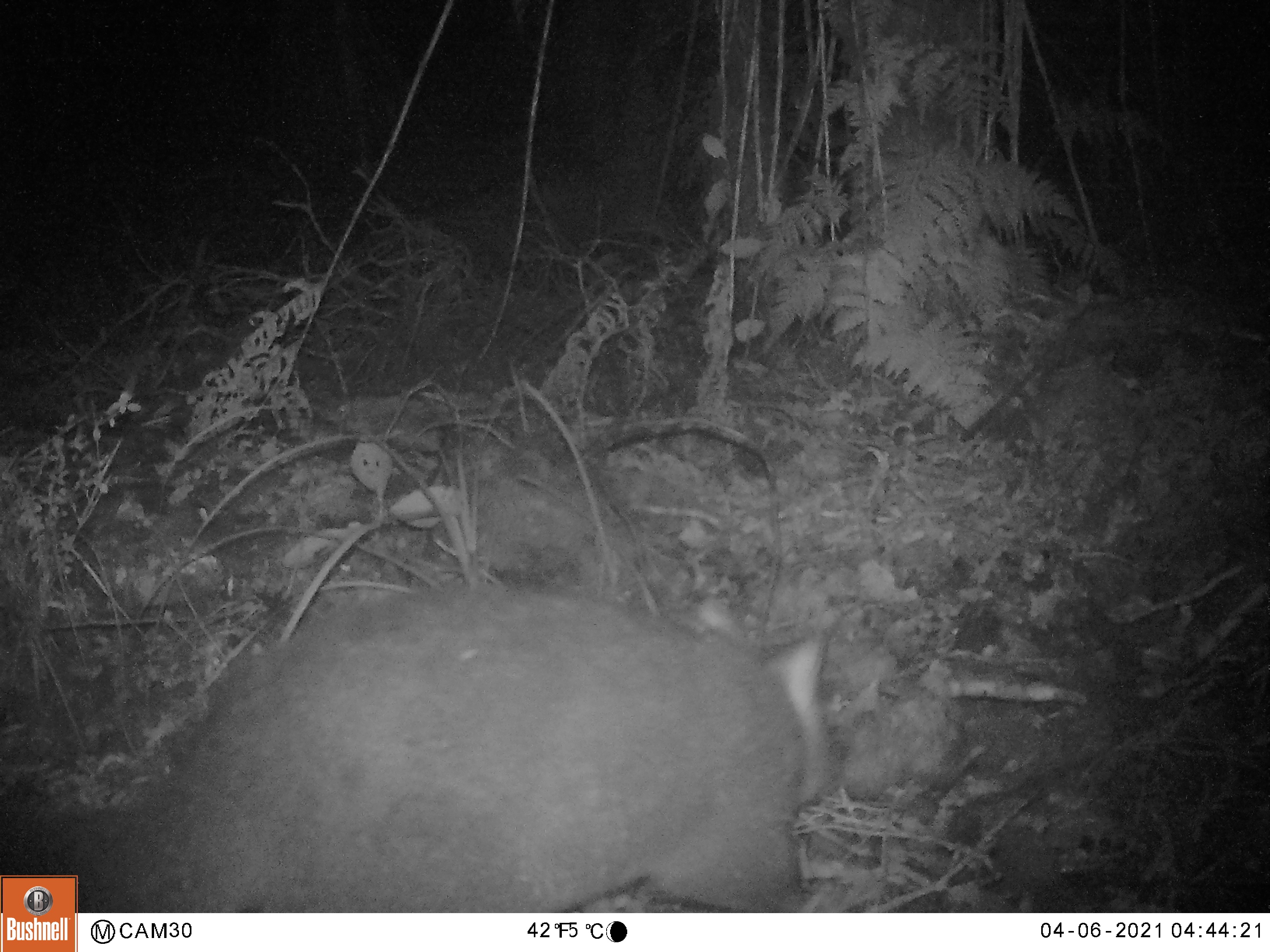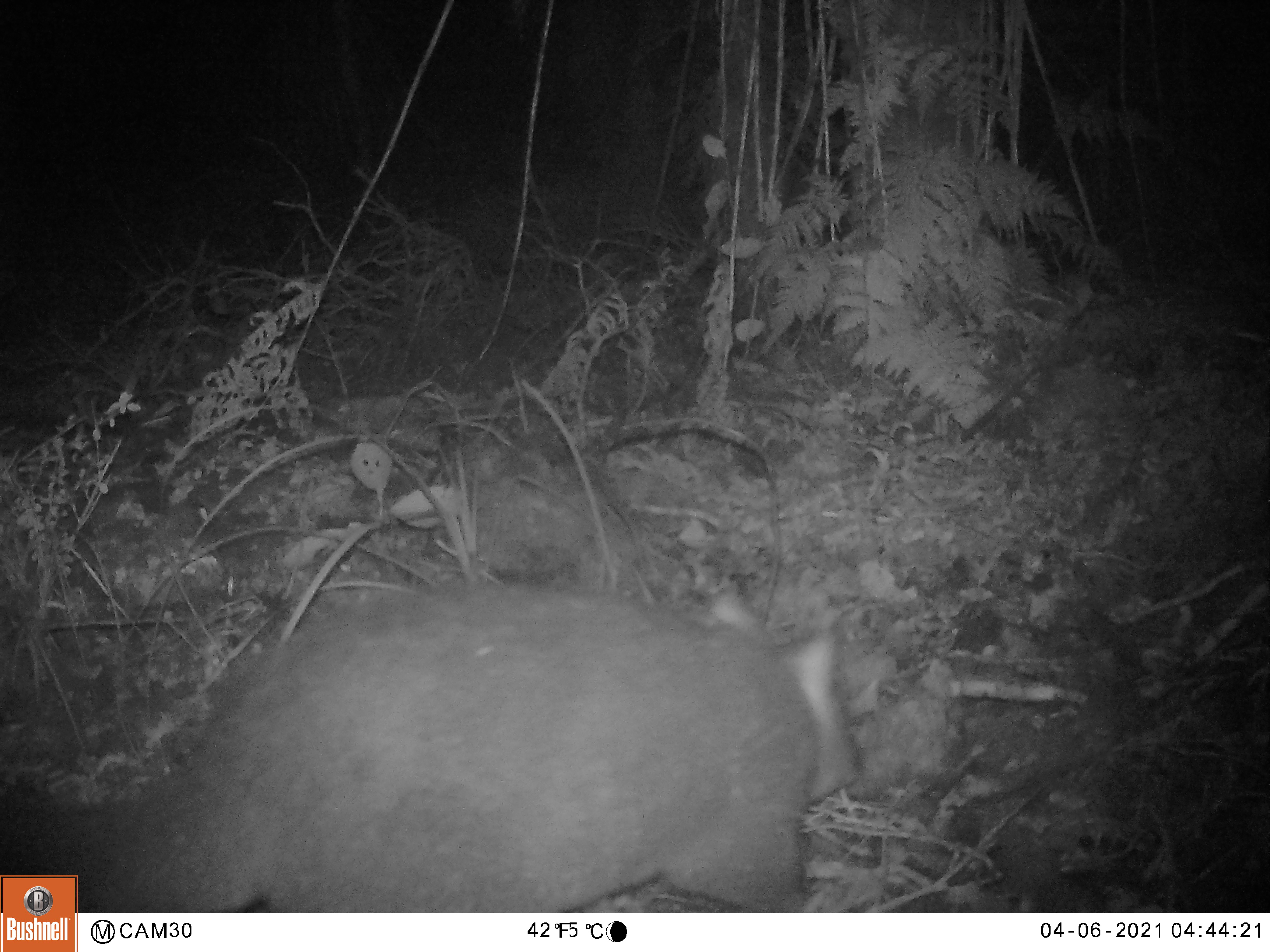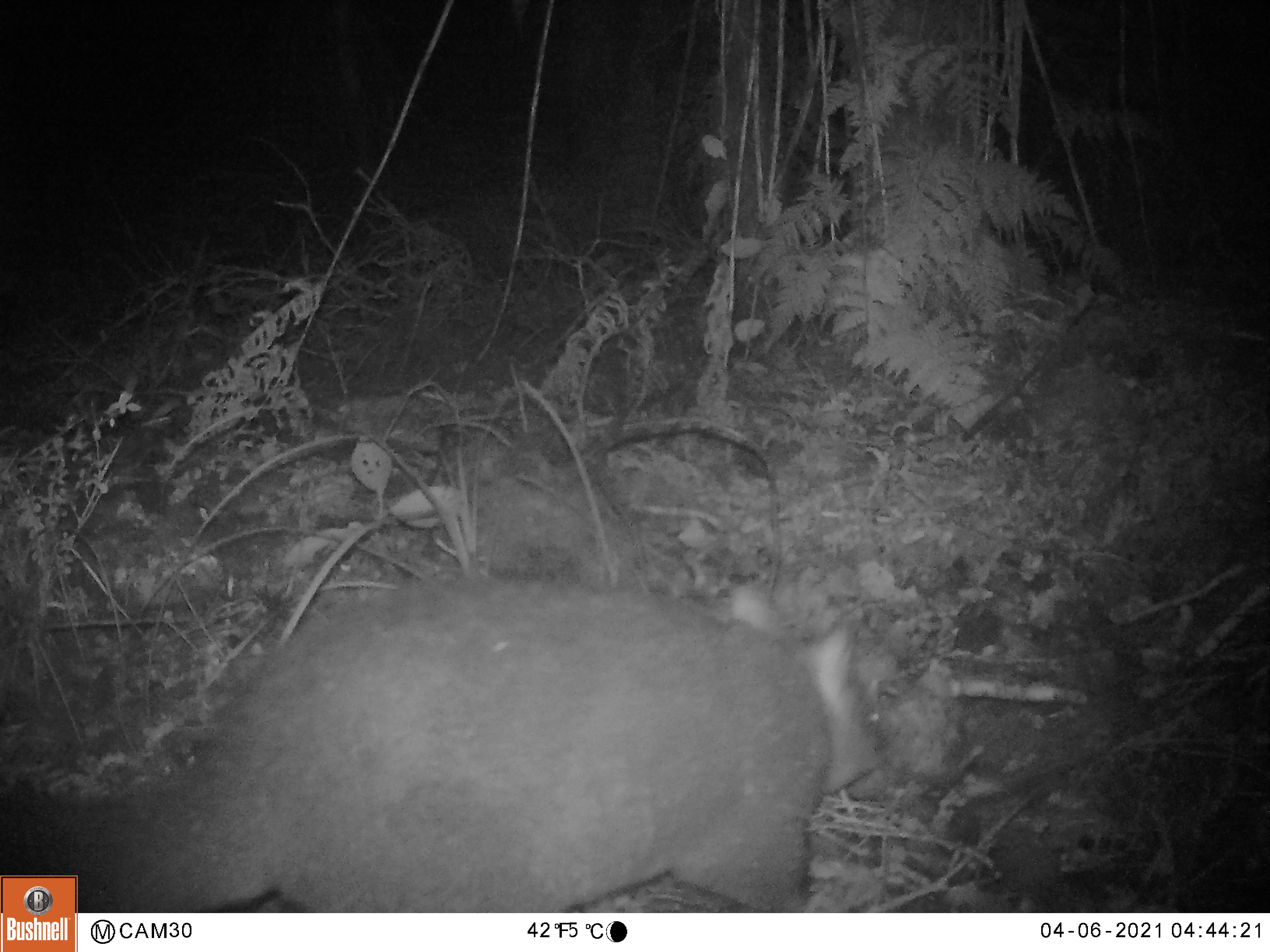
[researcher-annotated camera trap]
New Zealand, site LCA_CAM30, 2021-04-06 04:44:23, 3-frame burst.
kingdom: Animalia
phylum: Chordata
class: Mammalia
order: Diprotodontia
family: Phalangeridae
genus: Trichosurus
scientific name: Trichosurus vulpecula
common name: common brushtail possum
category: possum